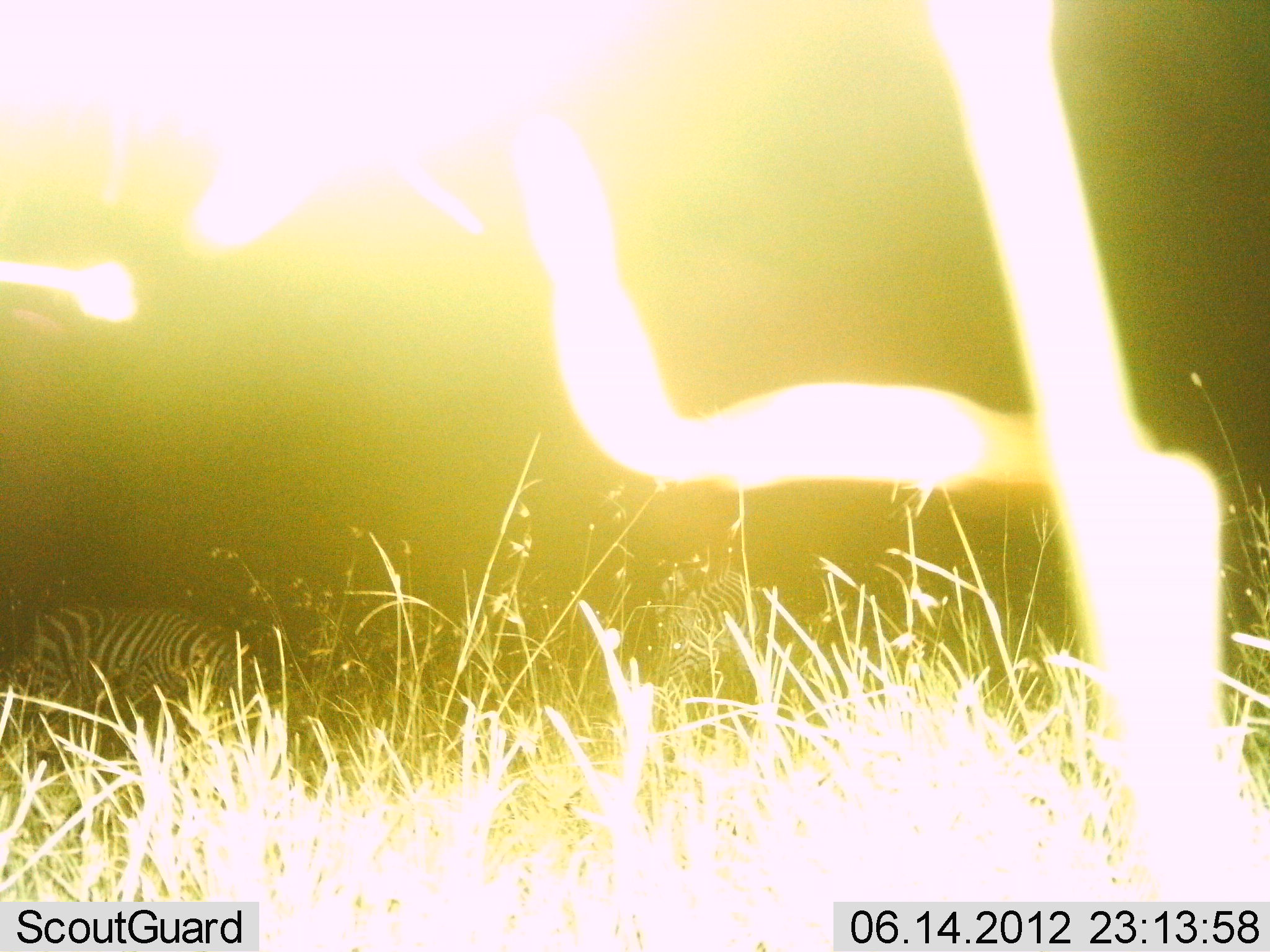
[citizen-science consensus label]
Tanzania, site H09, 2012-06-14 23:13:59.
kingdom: Animalia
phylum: Chordata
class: Mammalia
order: Perissodactyla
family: Equidae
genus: Equus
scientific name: Equus quagga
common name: plains zebra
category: zebra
Zebra (plains zebra) (Equus quagga), count 2. Behavior (volunteer vote fractions): standing 50%, resting 0%, moving 20%, interacting 0%. Young present (vote fraction): 0%. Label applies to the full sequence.